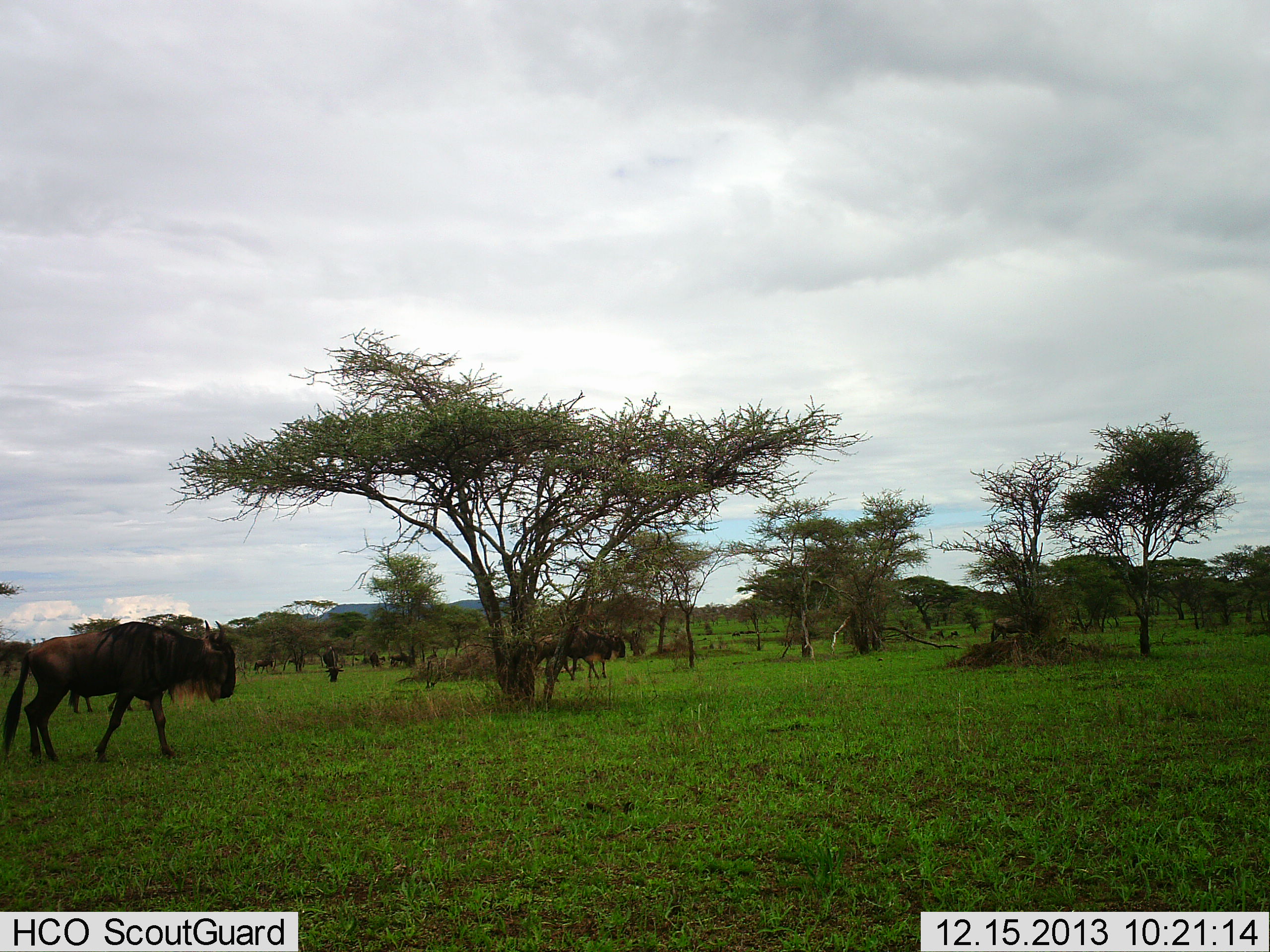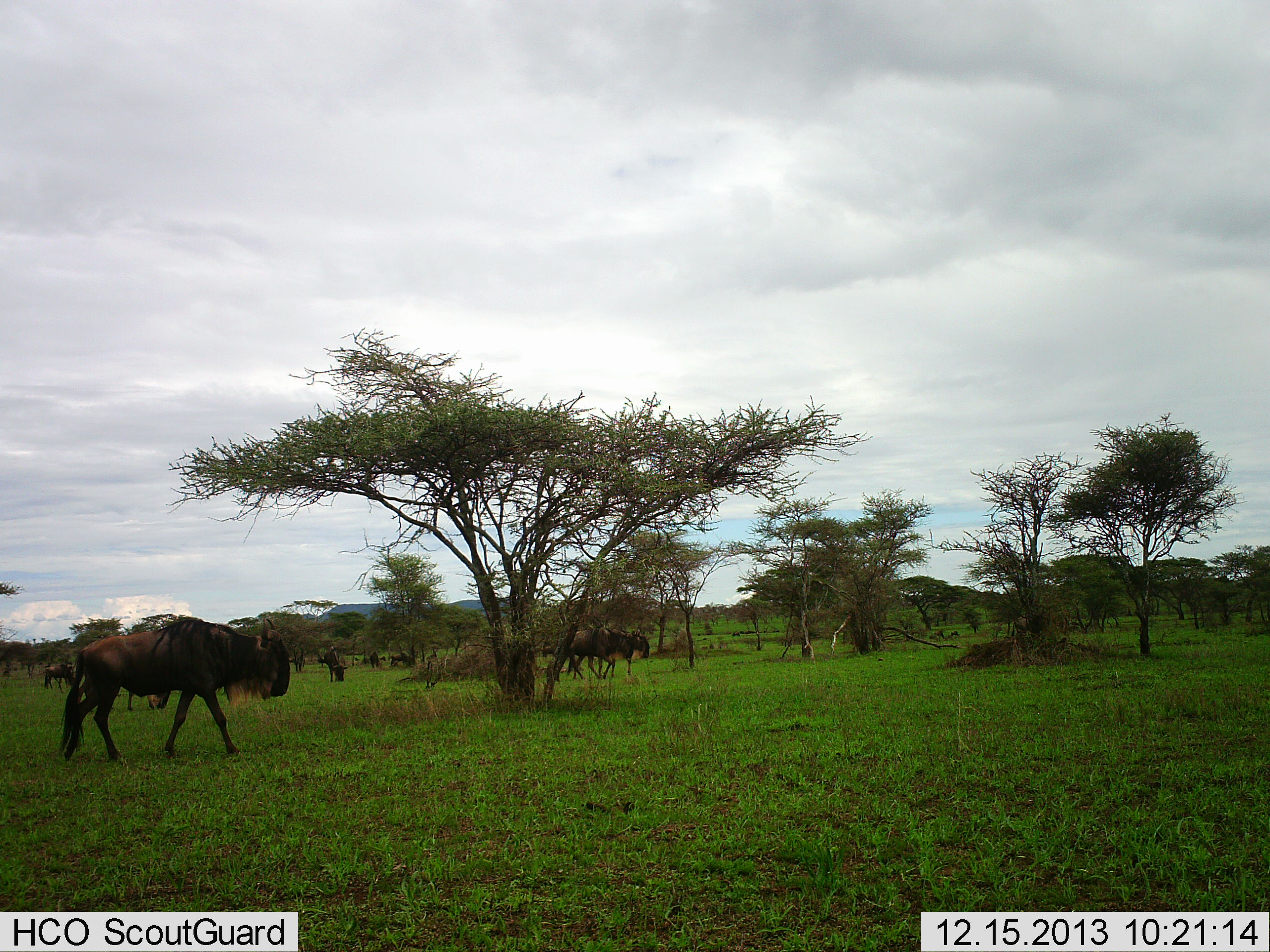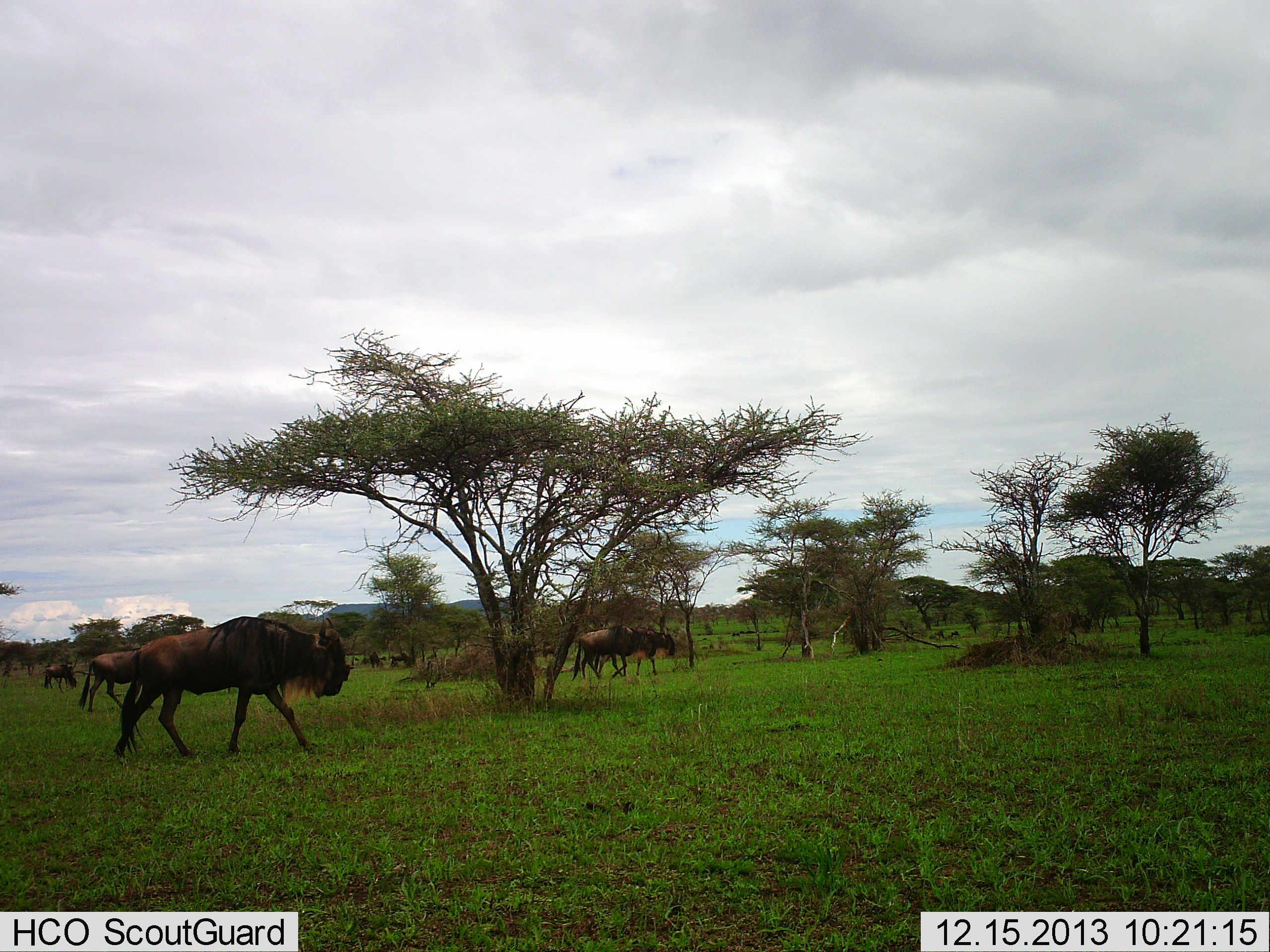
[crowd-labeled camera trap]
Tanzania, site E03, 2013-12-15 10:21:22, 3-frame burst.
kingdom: Animalia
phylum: Chordata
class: Mammalia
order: Artiodactyla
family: Bovidae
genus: Connochaetes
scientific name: Connochaetes taurinus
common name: blue wildebeest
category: wildebeest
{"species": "wildebeest (blue wildebeest) (Connochaetes taurinus)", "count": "11-50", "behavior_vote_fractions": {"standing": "40%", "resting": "0%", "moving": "100%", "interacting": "0%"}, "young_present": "0%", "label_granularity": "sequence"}